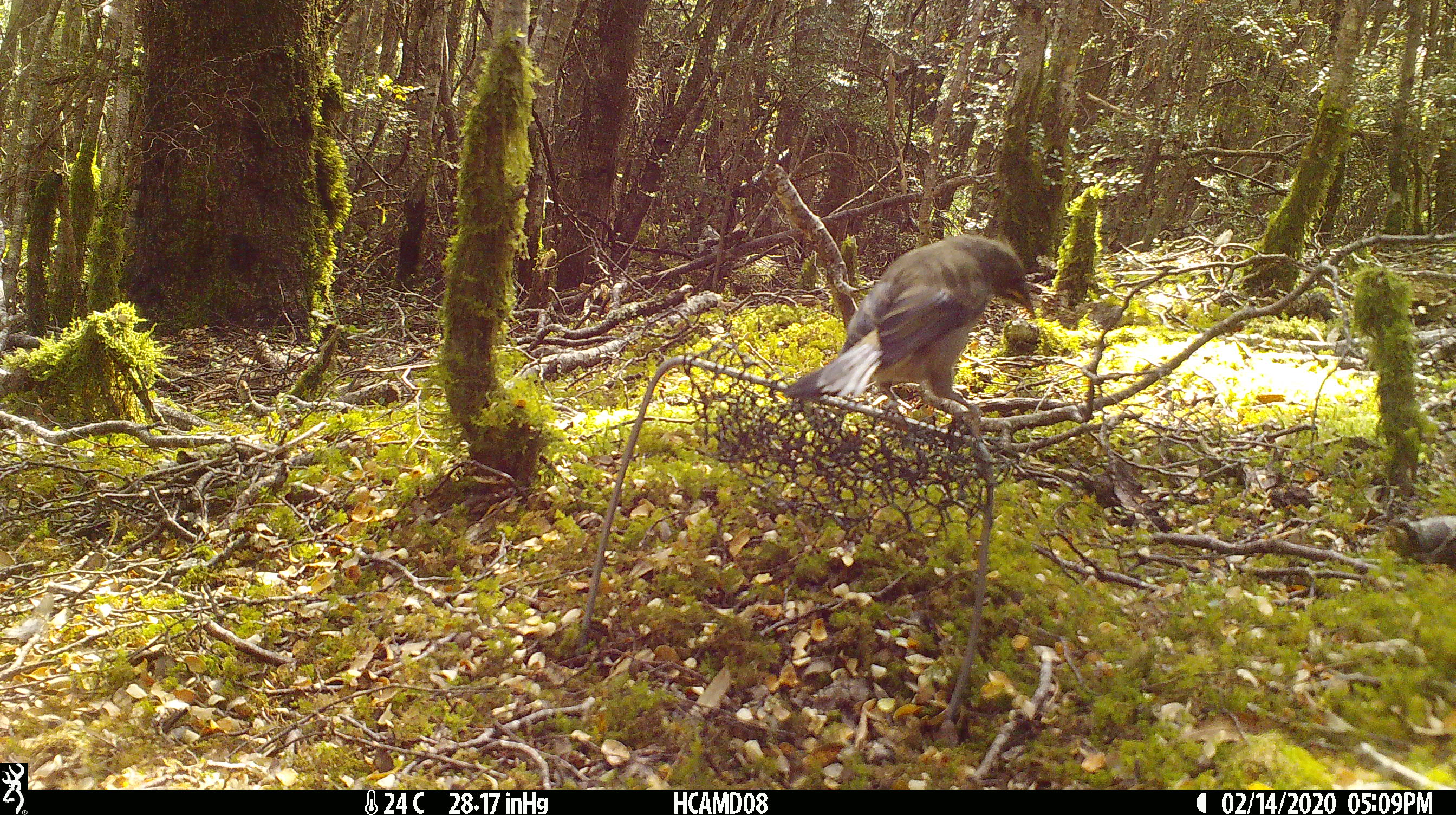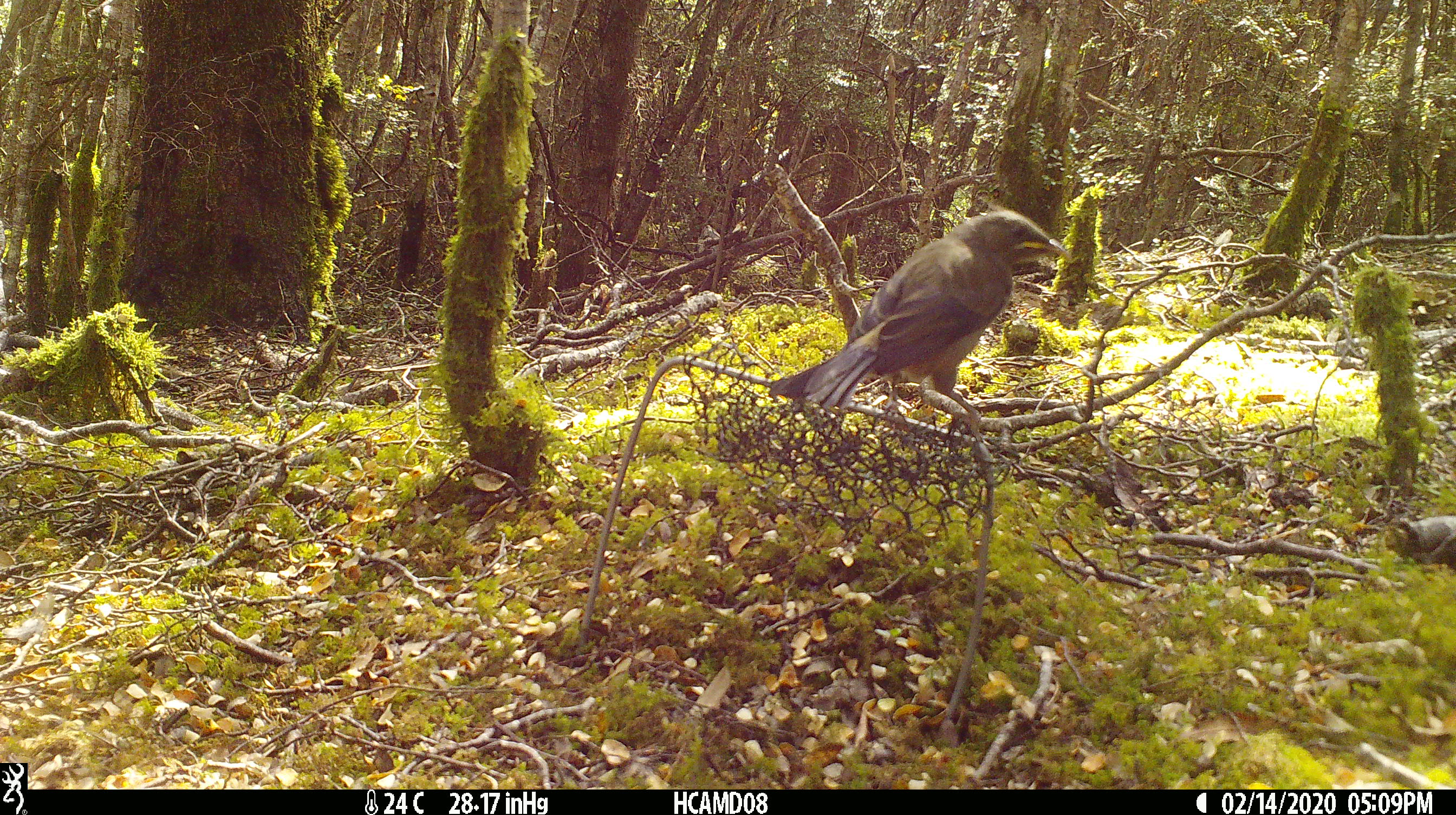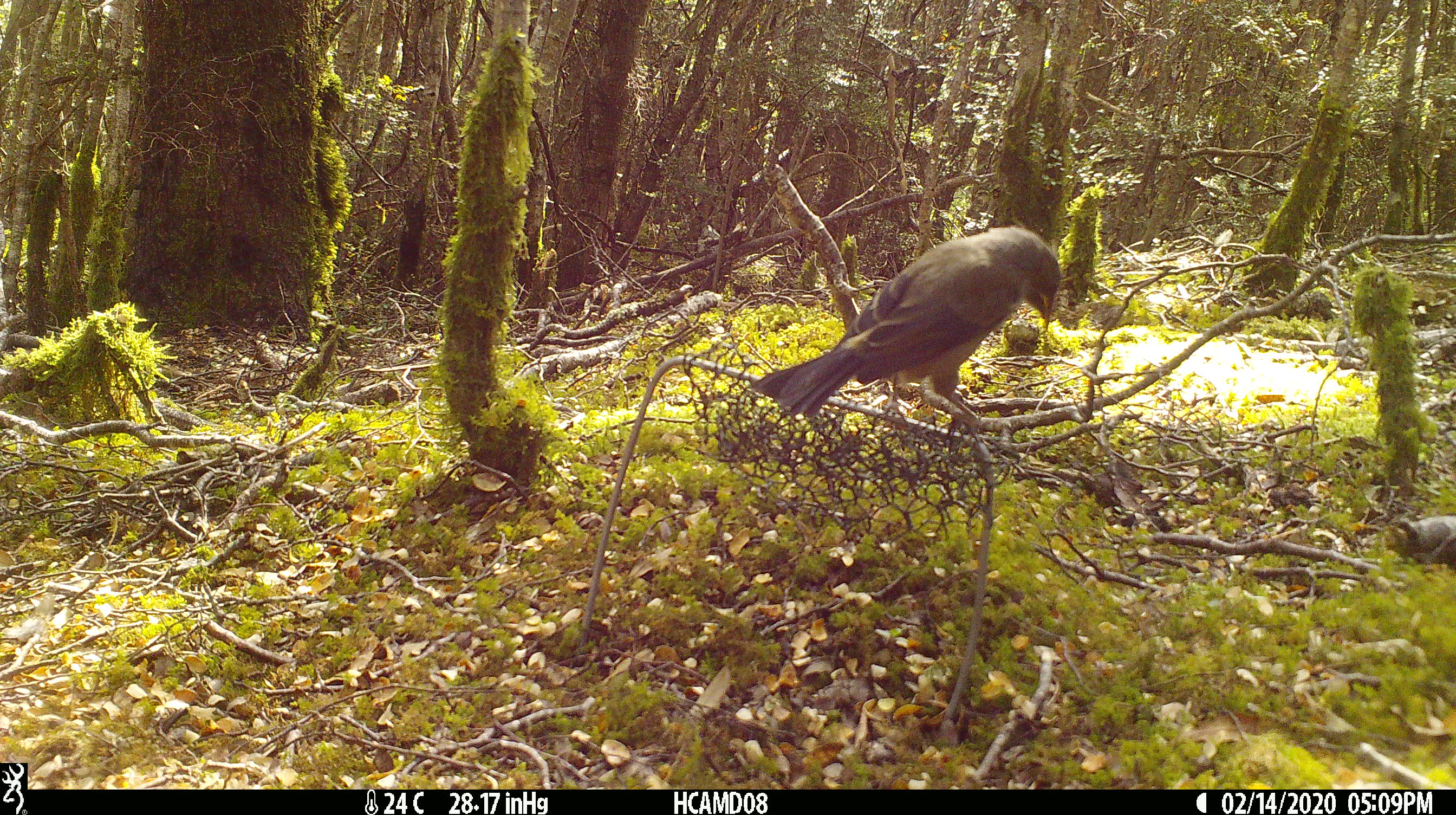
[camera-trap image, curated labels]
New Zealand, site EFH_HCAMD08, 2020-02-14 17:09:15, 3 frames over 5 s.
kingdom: Animalia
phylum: Chordata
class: Aves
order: Passeriformes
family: Meliphagidae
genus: Anthornis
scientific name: Anthornis melanura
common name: new zealand bellbird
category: bellbird